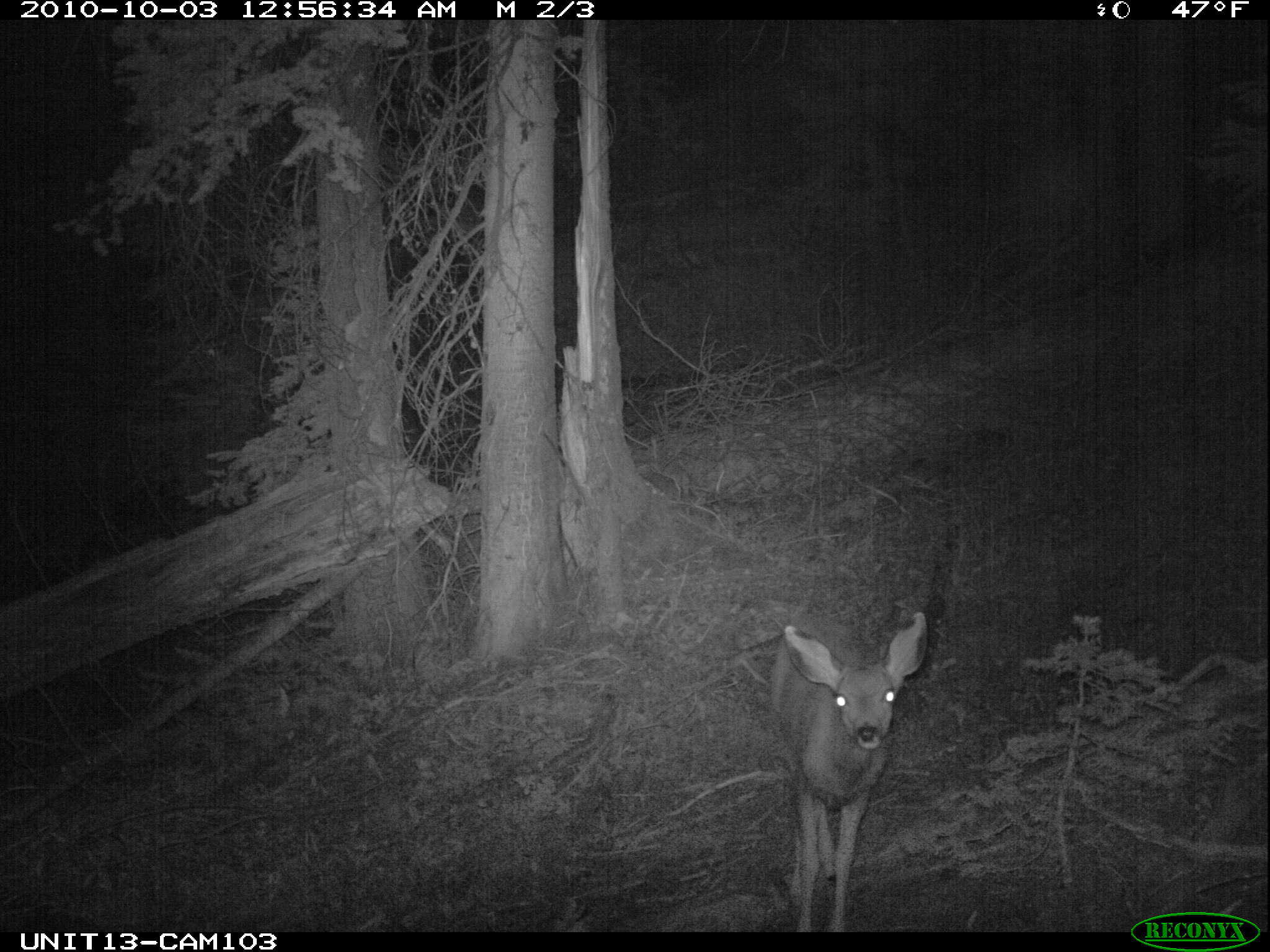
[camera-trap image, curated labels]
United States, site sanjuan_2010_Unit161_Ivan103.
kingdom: Animalia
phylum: Chordata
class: Mammalia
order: Artiodactyla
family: Cervidae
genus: Odocoileus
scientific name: Odocoileus hemionus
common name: mule deer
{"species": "Odocoileus hemionus (mule deer)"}